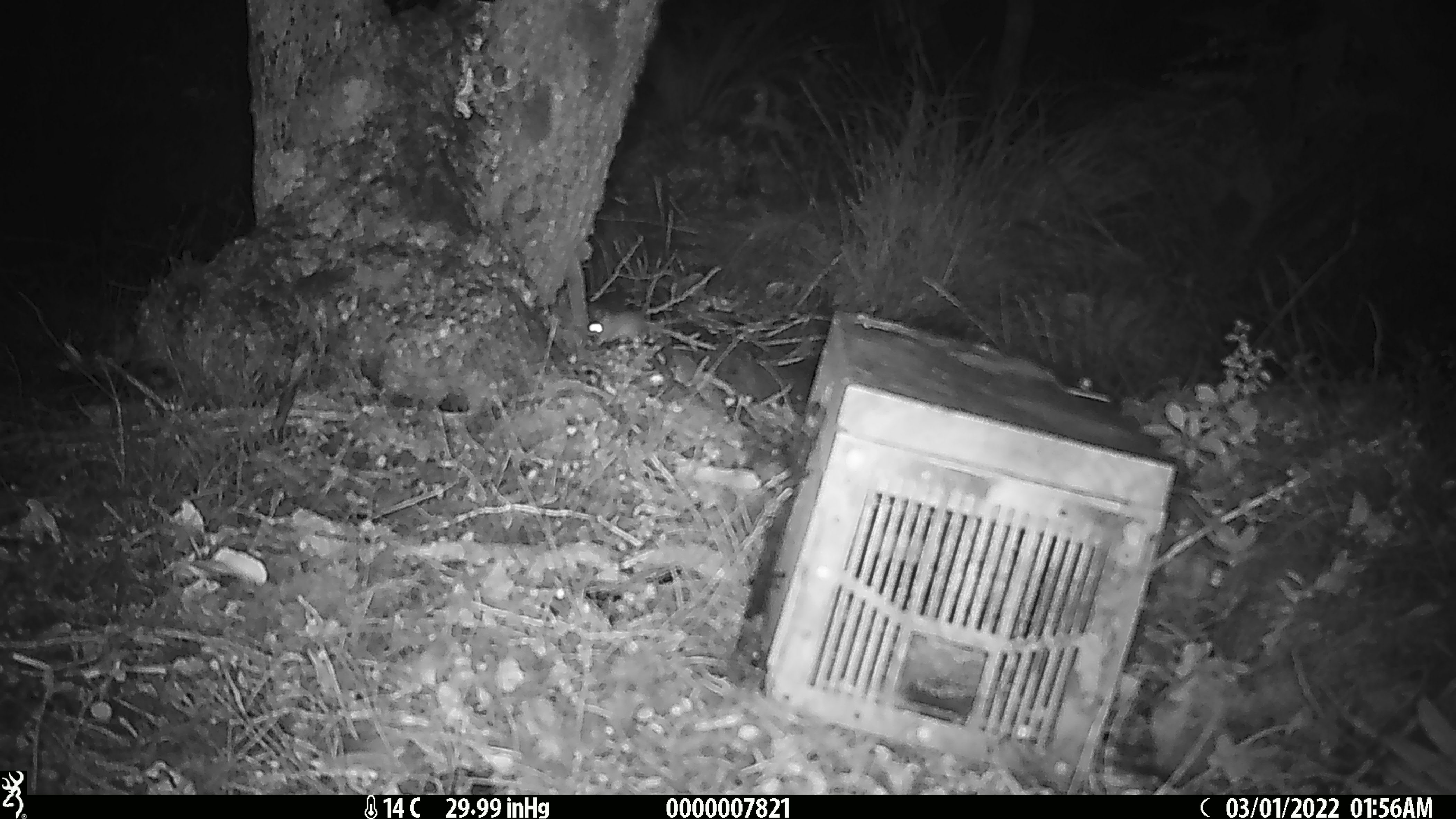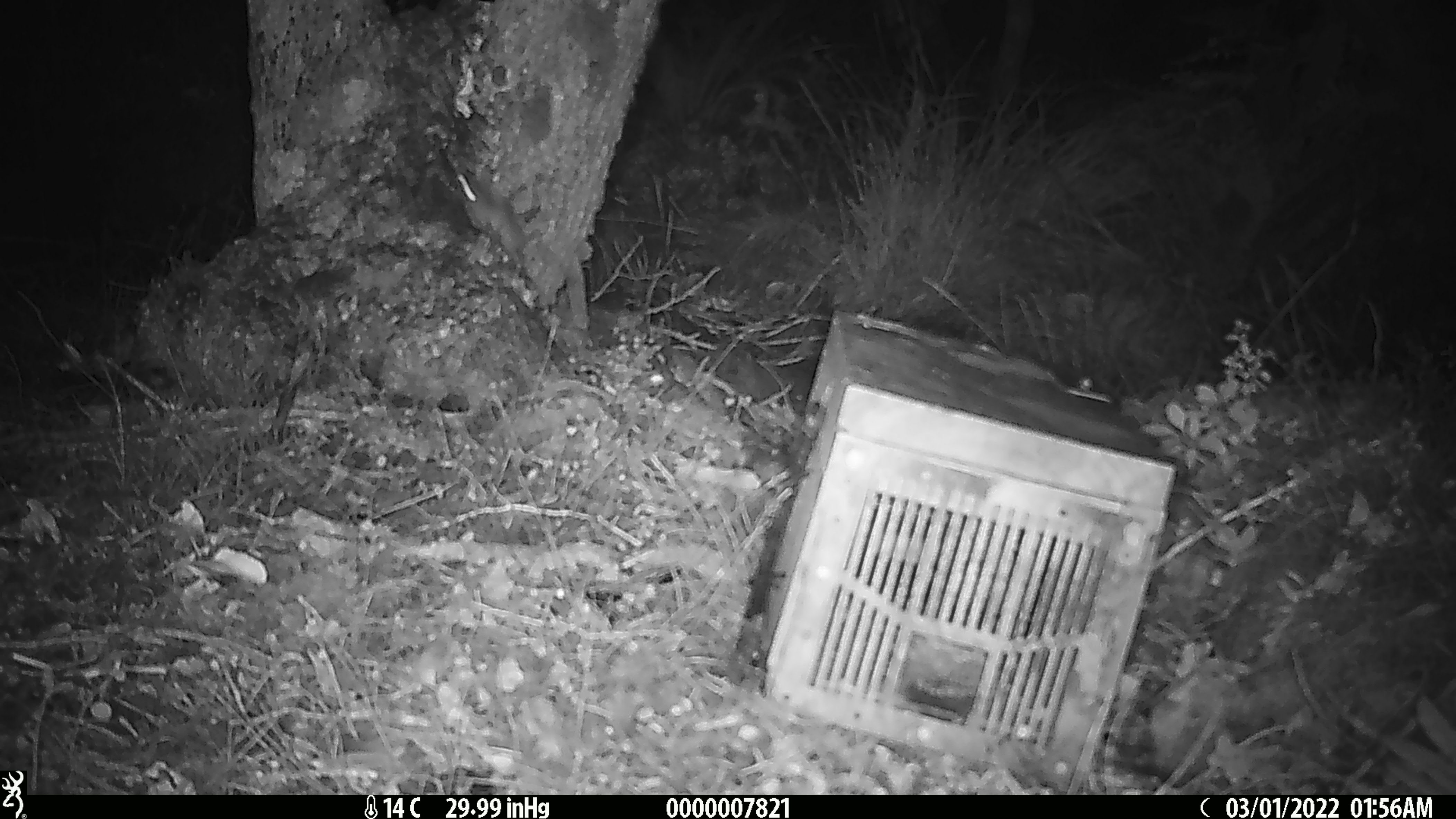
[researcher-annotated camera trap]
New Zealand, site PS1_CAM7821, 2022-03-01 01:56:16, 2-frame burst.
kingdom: Animalia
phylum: Chordata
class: Mammalia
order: Rodentia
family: Muridae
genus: Mus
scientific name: Mus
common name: mouse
Mouse (Mus).